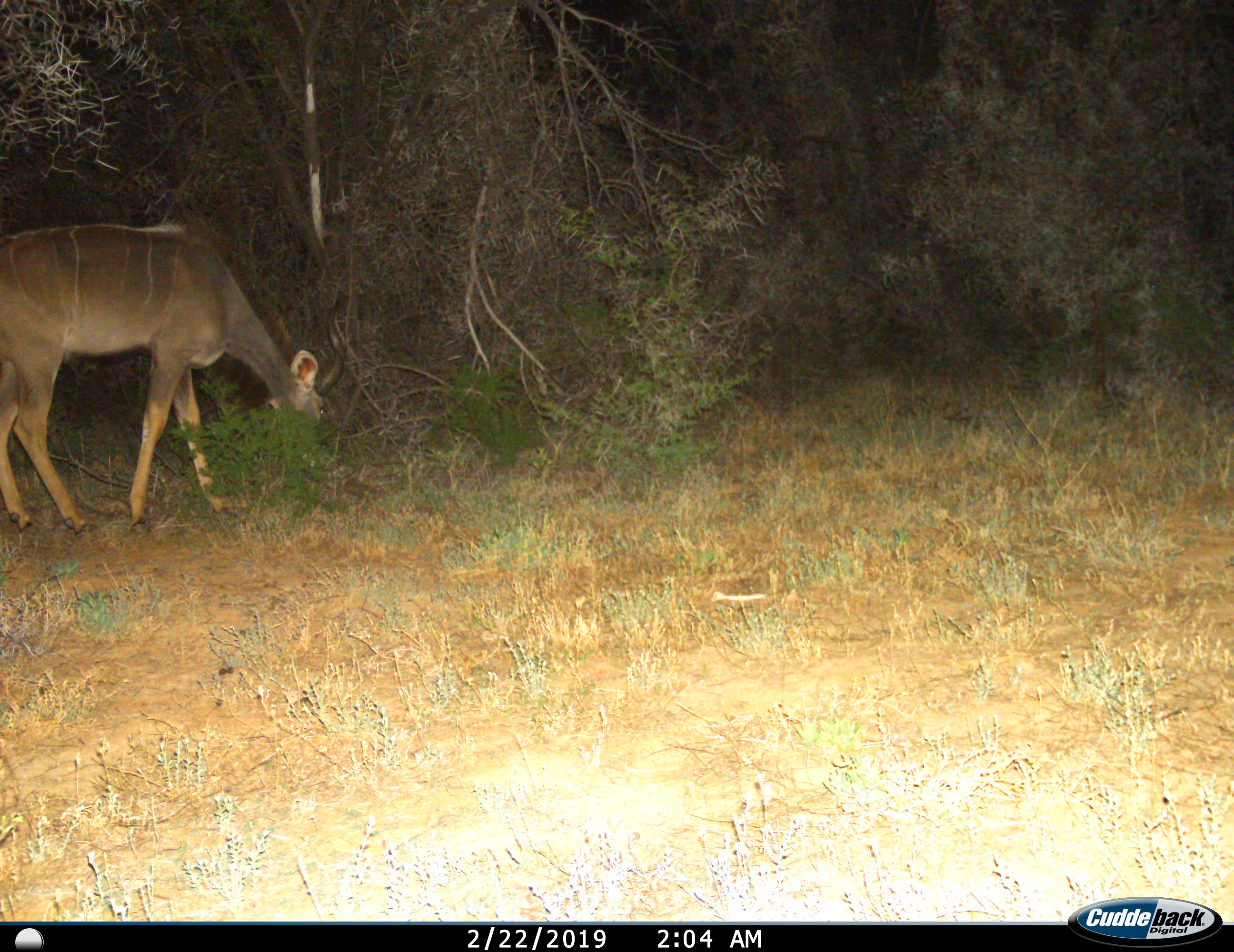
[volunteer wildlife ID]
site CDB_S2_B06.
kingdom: Animalia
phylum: Chordata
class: Mammalia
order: Artiodactyla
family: Bovidae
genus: Tragelaphus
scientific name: Tragelaphus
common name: kudu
Kudu (Tragelaphus), count 1. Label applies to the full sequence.